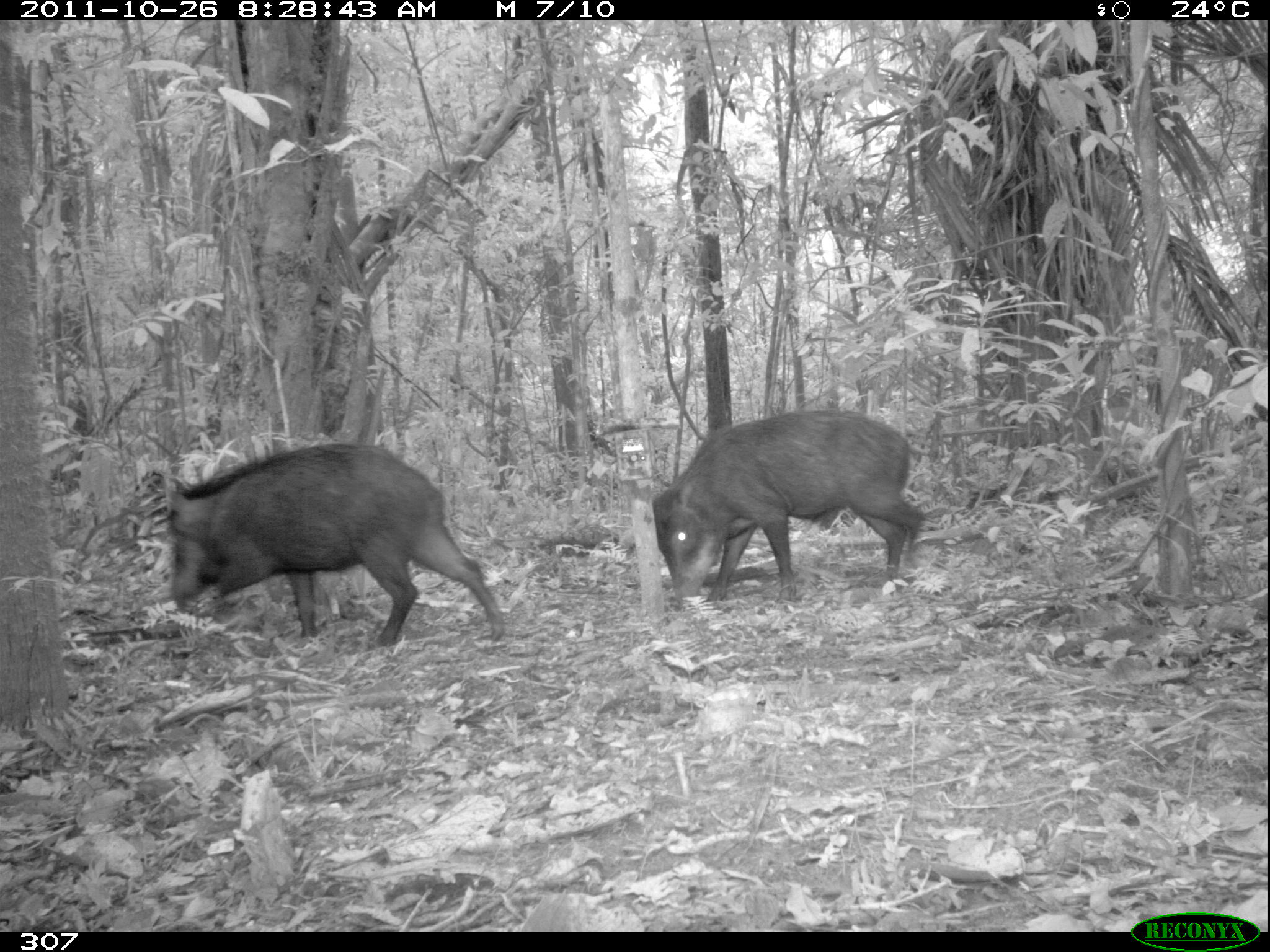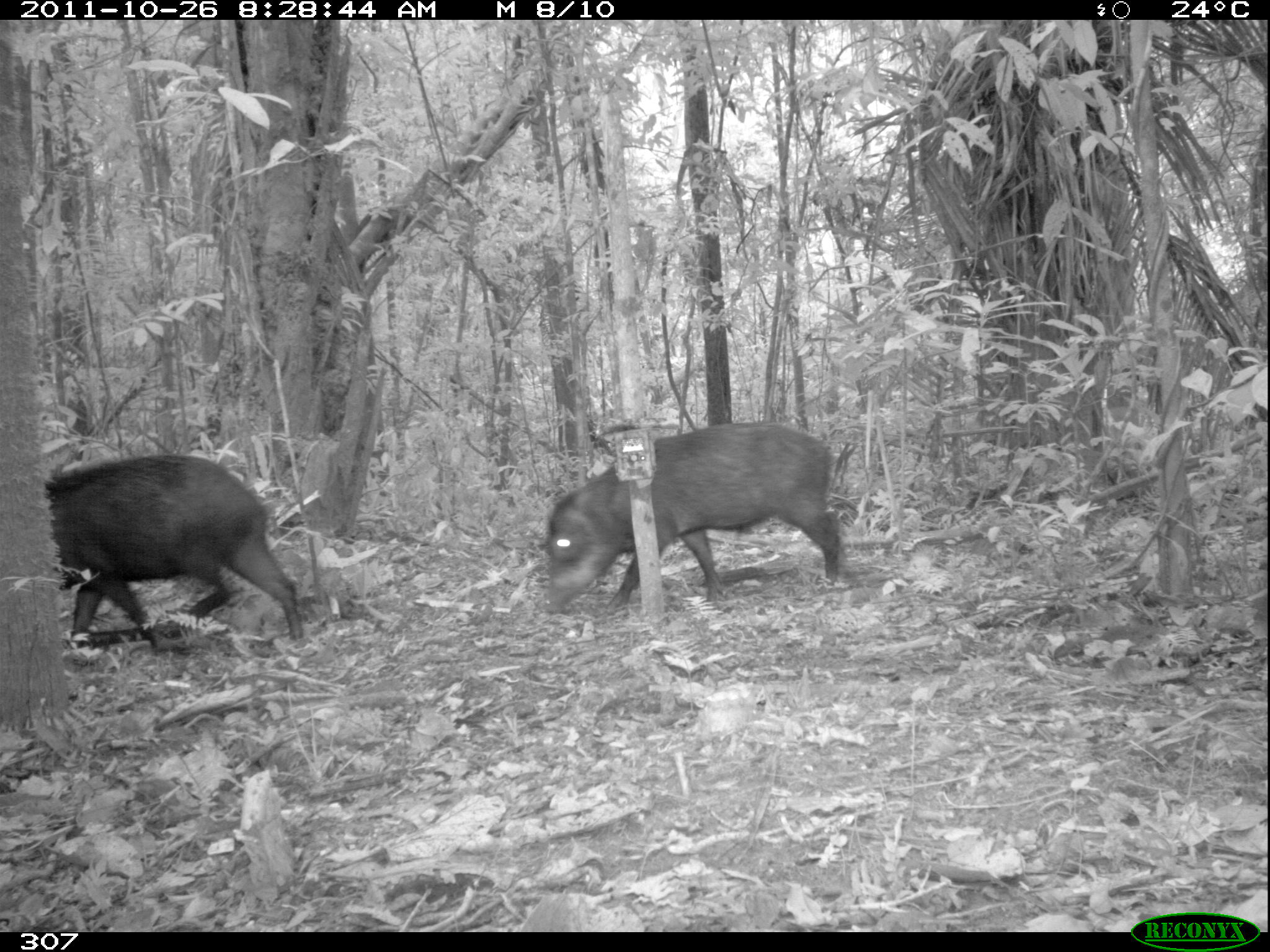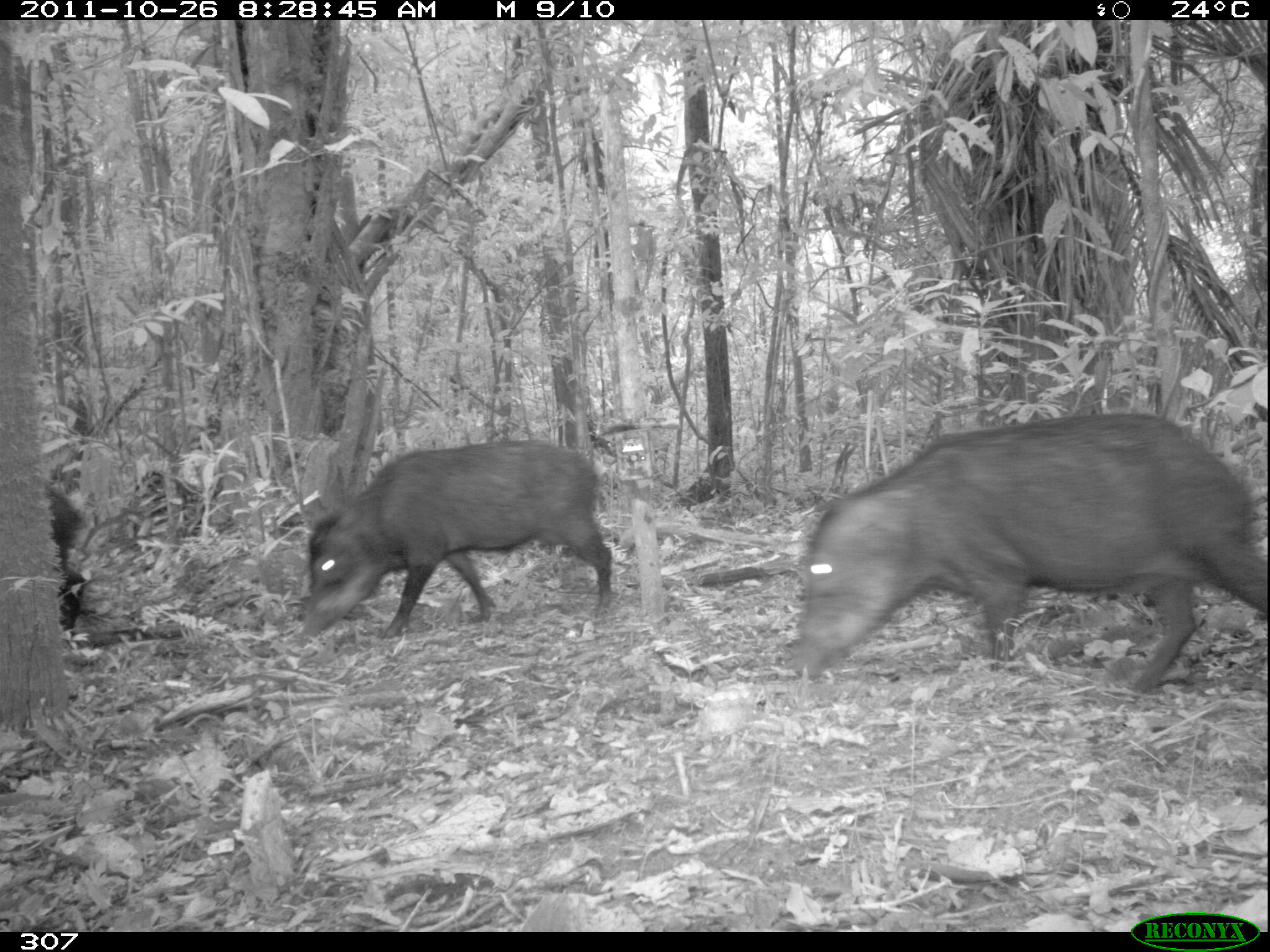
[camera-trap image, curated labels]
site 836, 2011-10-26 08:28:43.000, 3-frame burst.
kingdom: Animalia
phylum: Chordata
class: Mammalia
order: Artiodactyla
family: Tayassuidae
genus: Tayassu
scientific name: Tayassu pecari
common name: white-lipped peccary